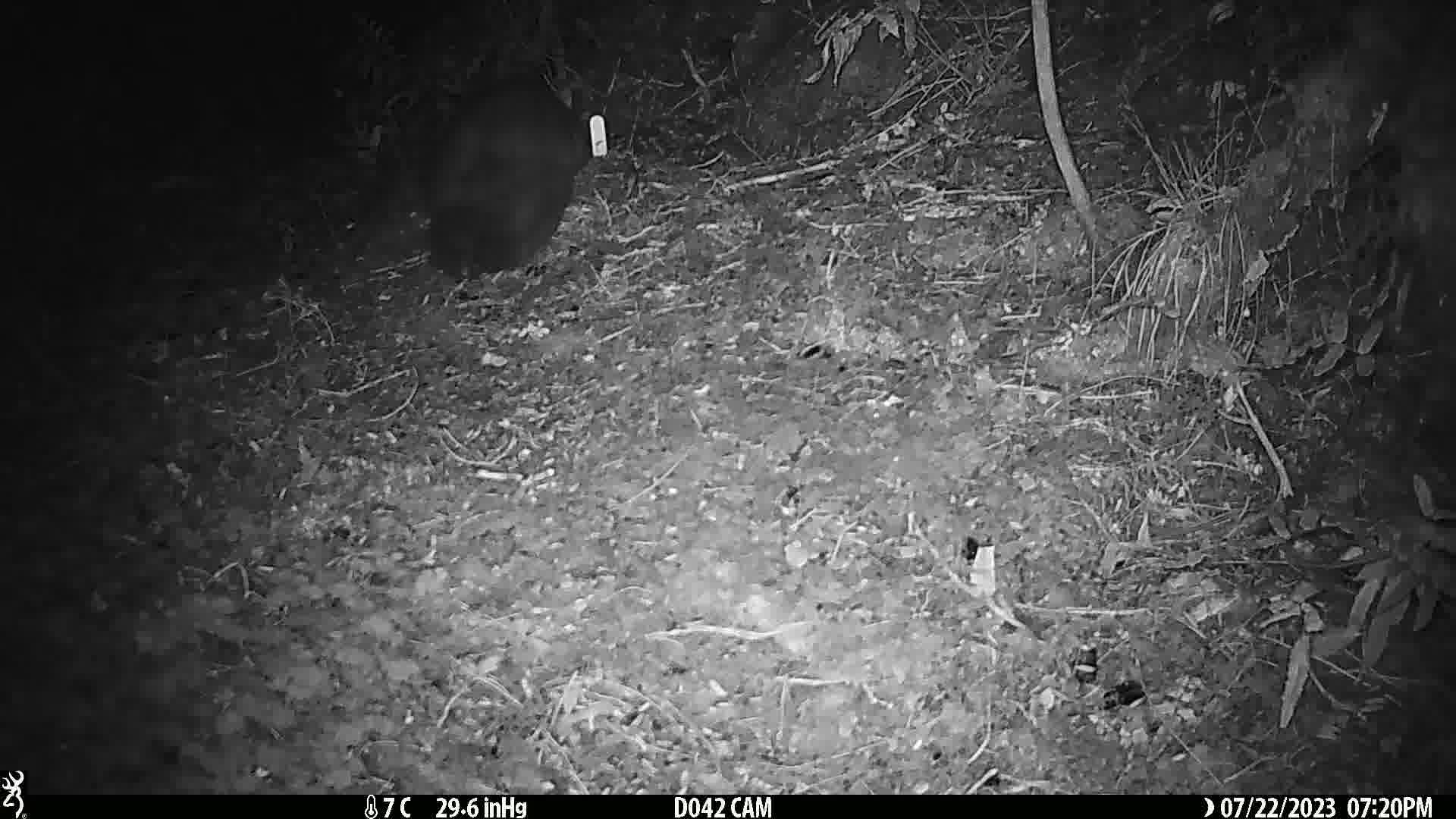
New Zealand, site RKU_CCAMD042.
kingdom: Animalia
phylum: Chordata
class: Mammalia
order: Diprotodontia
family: Phalangeridae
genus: Trichosurus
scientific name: Trichosurus vulpecula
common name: common brushtail possum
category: possum